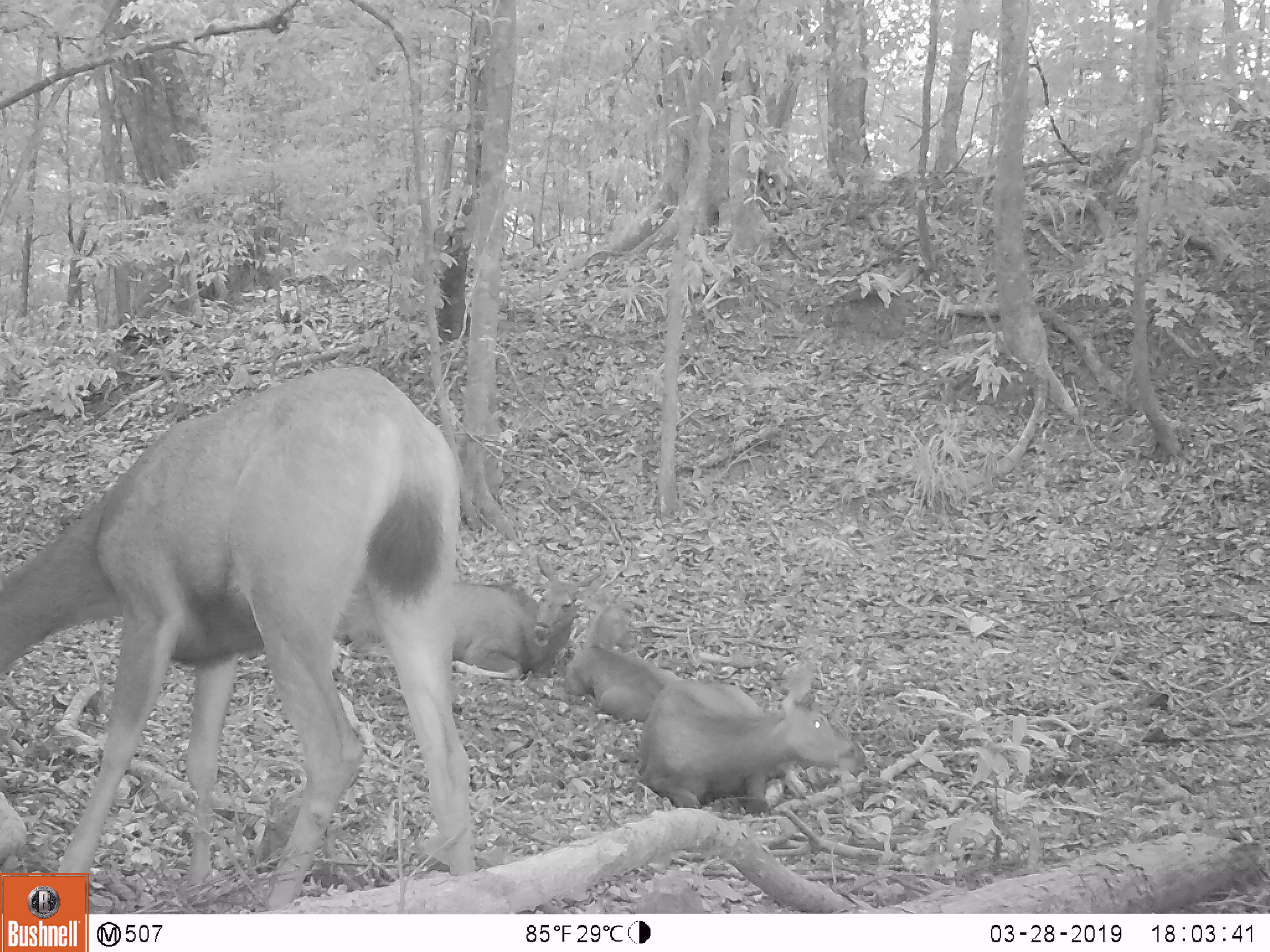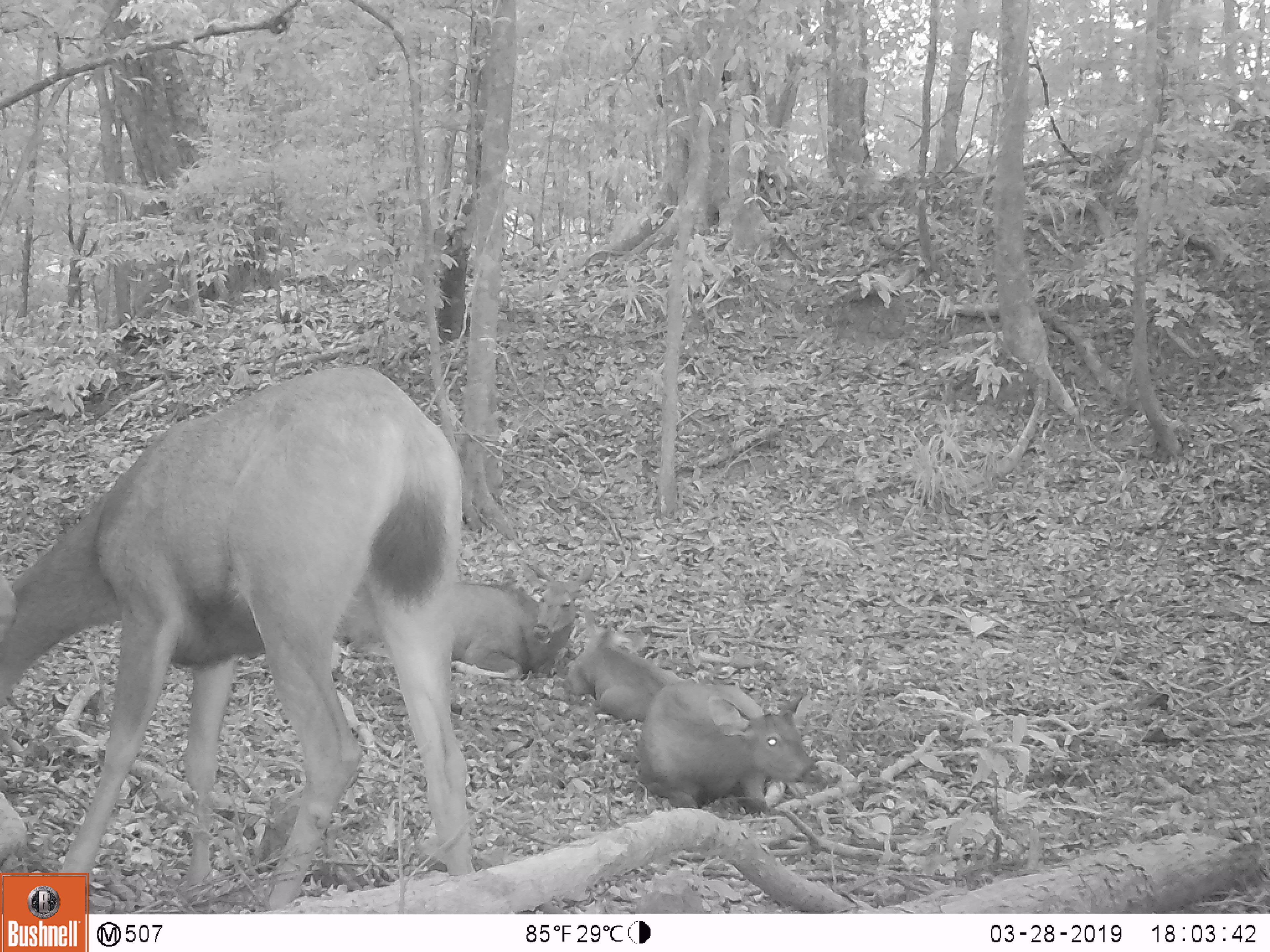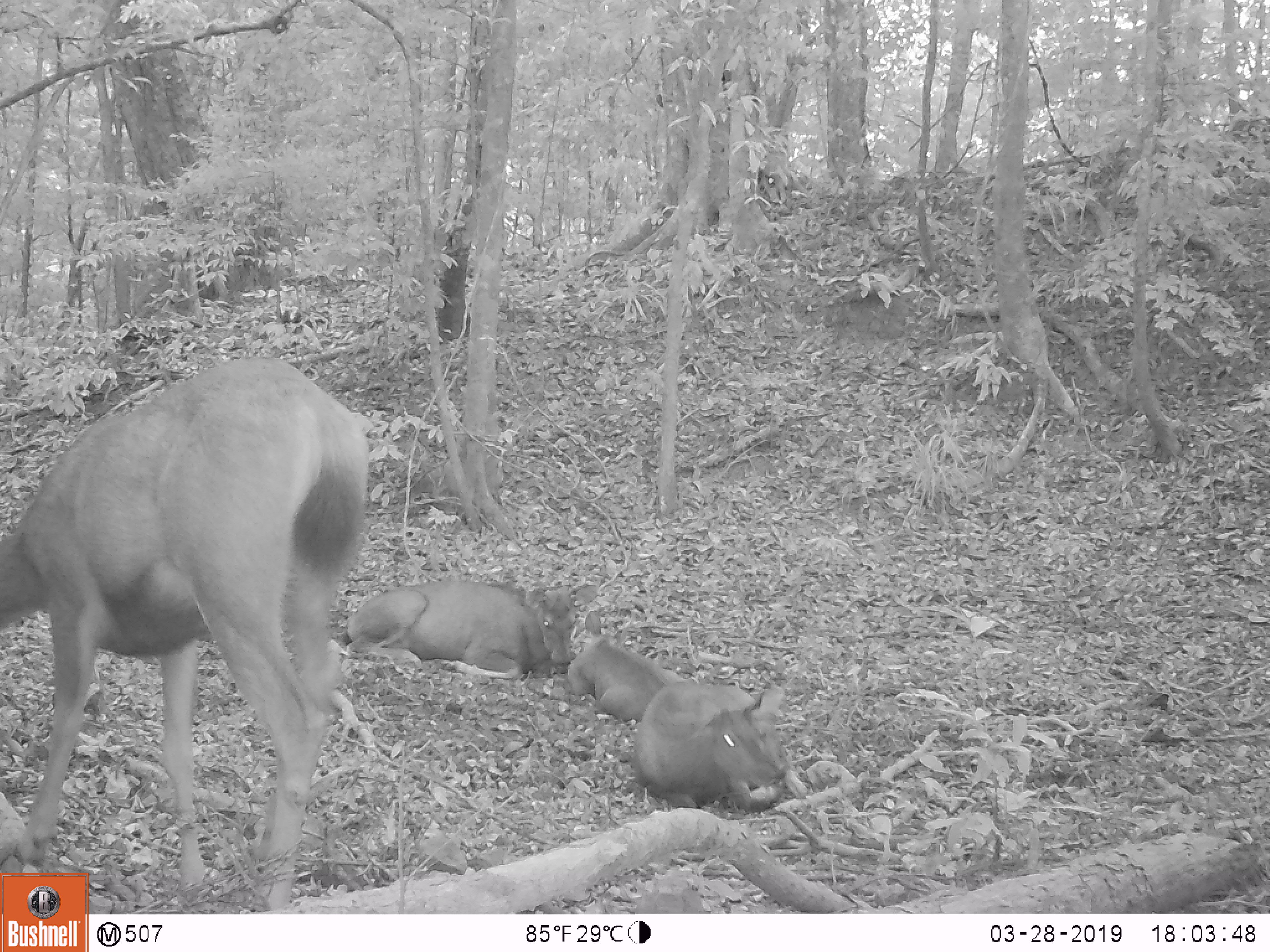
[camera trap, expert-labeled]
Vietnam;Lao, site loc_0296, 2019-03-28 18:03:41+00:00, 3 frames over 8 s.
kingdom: Animalia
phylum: Chordata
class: Mammalia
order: Artiodactyla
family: Cervidae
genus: Rusa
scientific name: Rusa unicolor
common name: sambar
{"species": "sambar (Rusa unicolor)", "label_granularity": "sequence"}